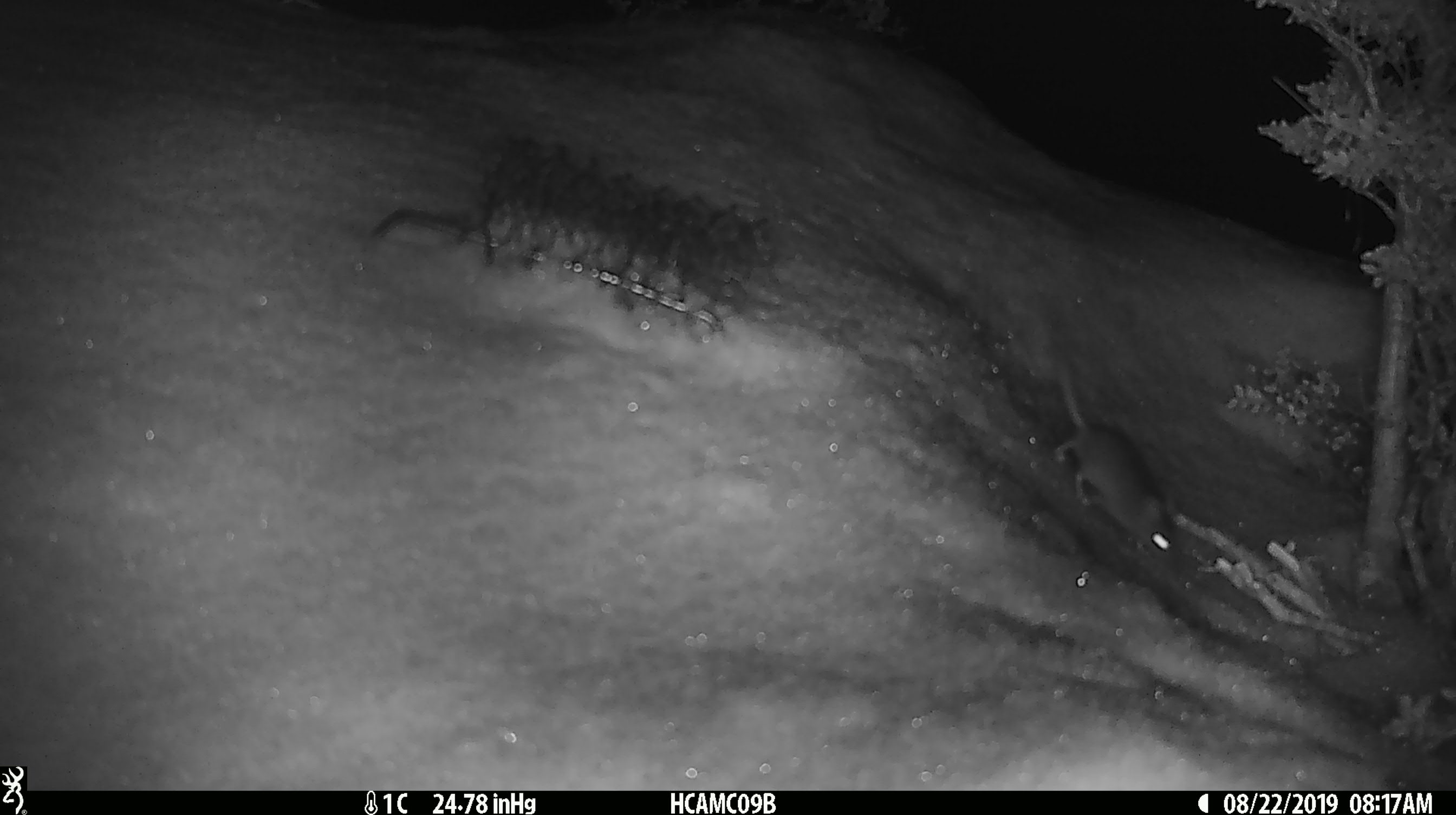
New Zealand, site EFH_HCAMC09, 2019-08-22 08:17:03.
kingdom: Animalia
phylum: Chordata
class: Mammalia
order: Rodentia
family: Muridae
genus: Mus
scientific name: Mus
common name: mouse